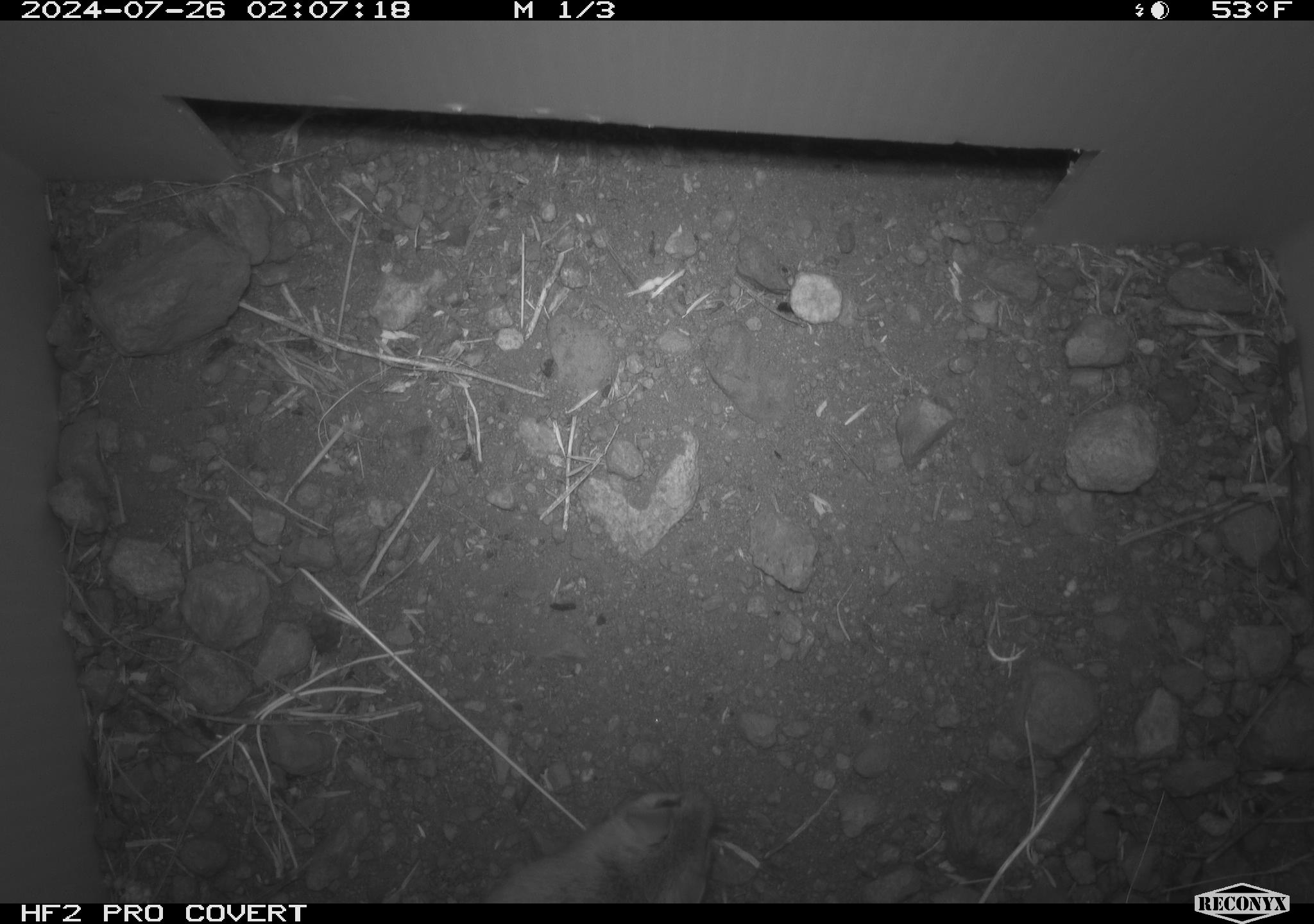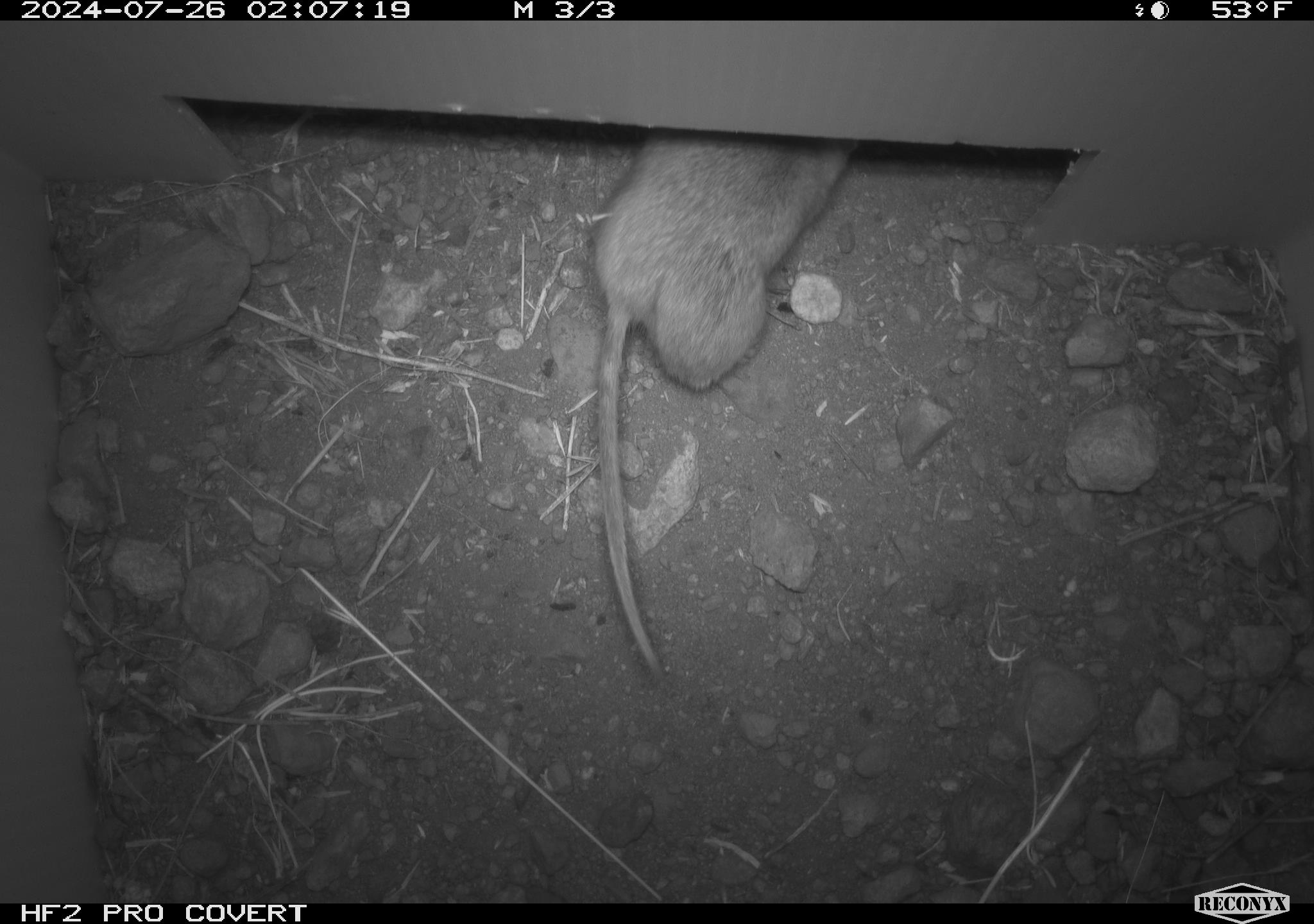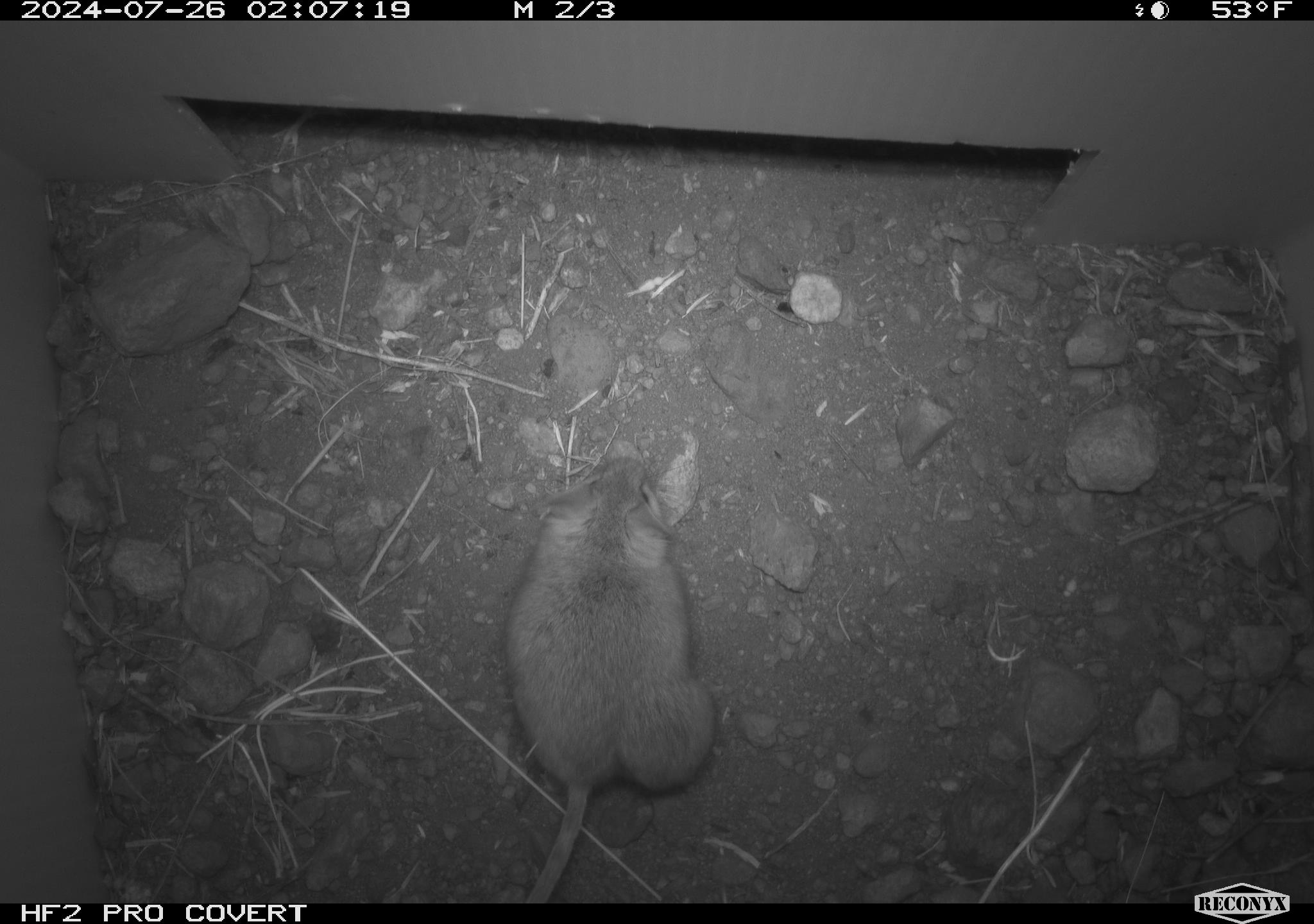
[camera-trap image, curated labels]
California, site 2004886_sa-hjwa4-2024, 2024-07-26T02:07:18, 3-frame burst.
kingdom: Animalia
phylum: Chordata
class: Mammalia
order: Rodentia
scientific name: Rodentia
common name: rodent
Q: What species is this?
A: Rodent (Rodentia).